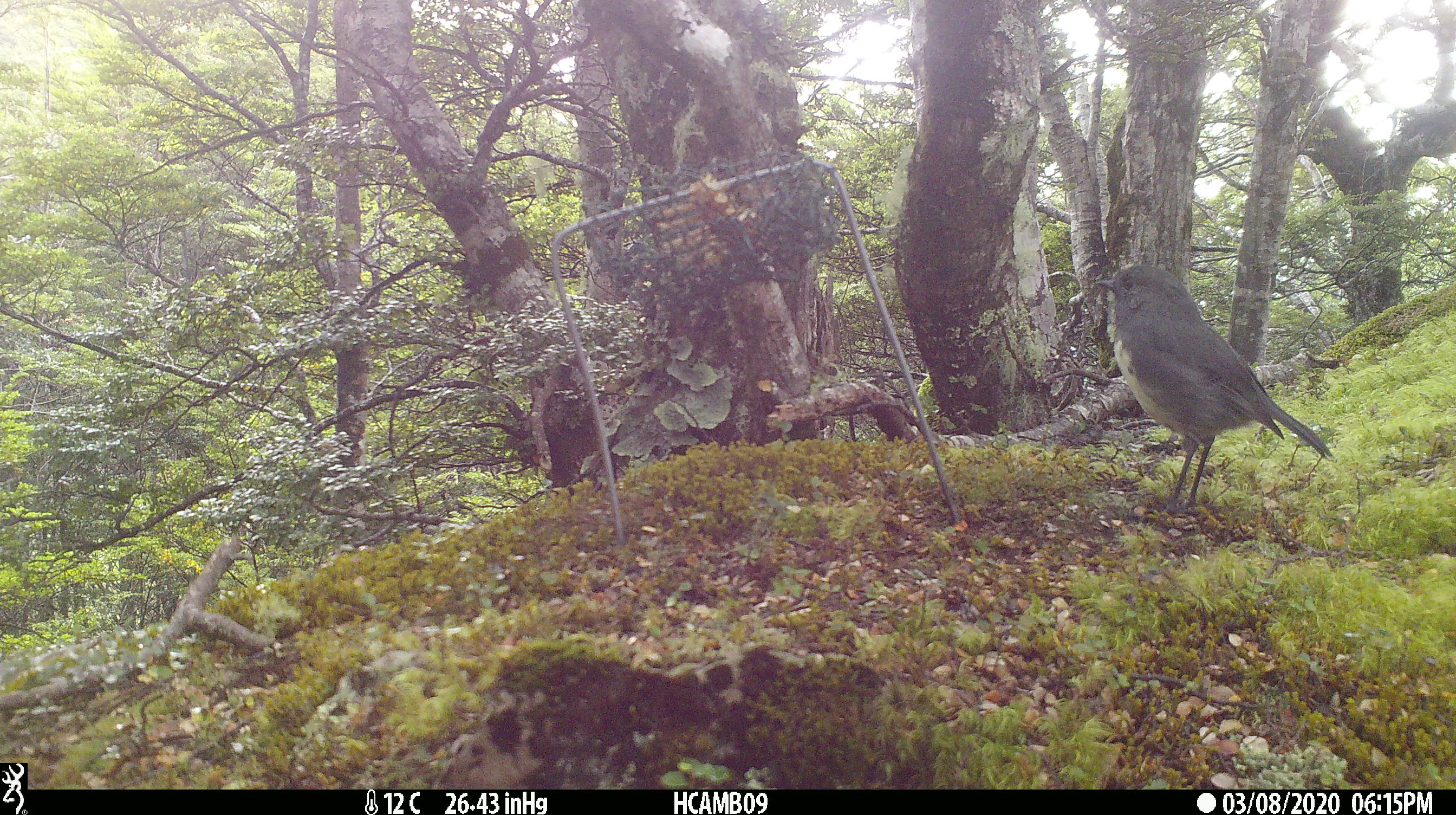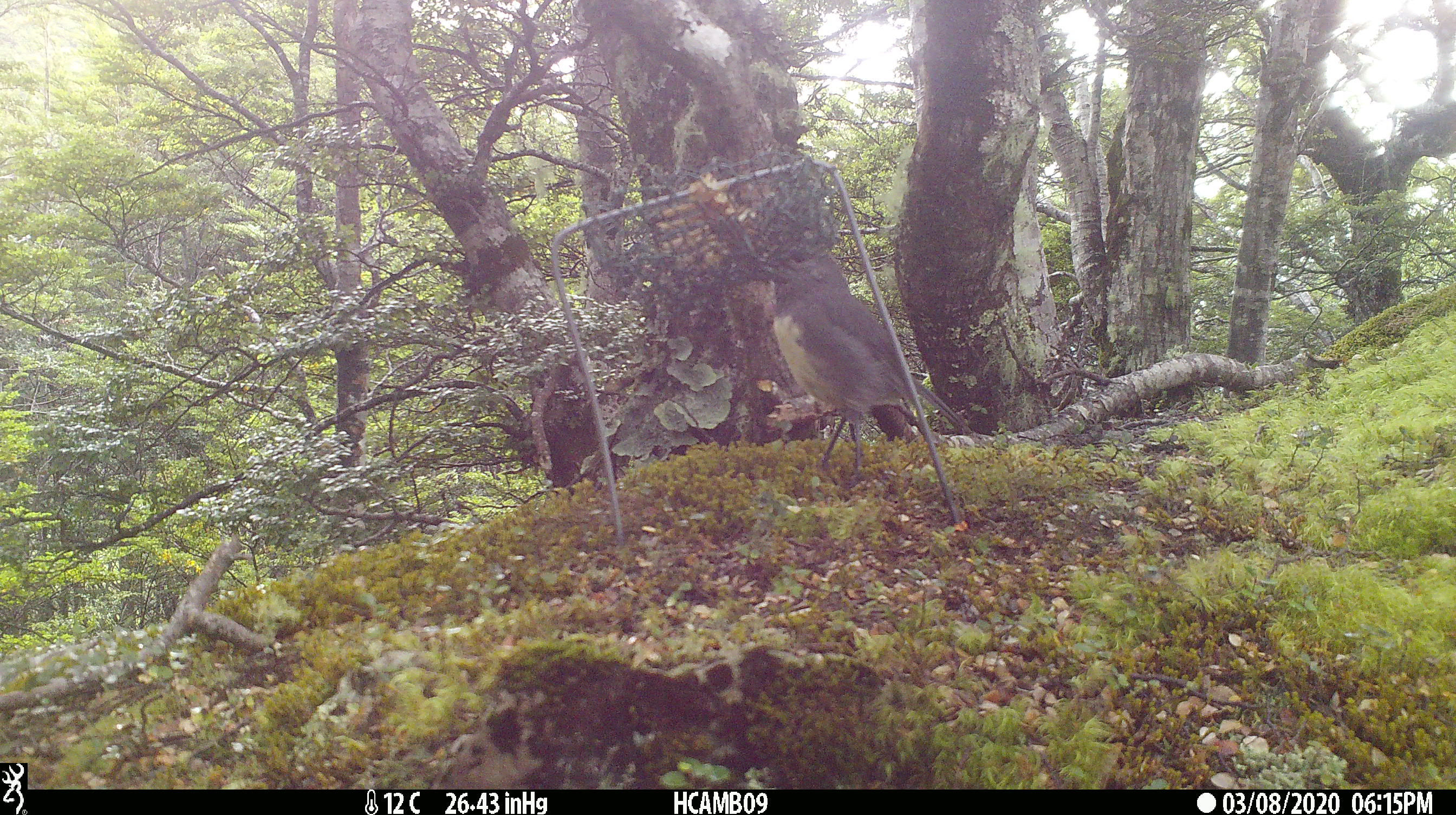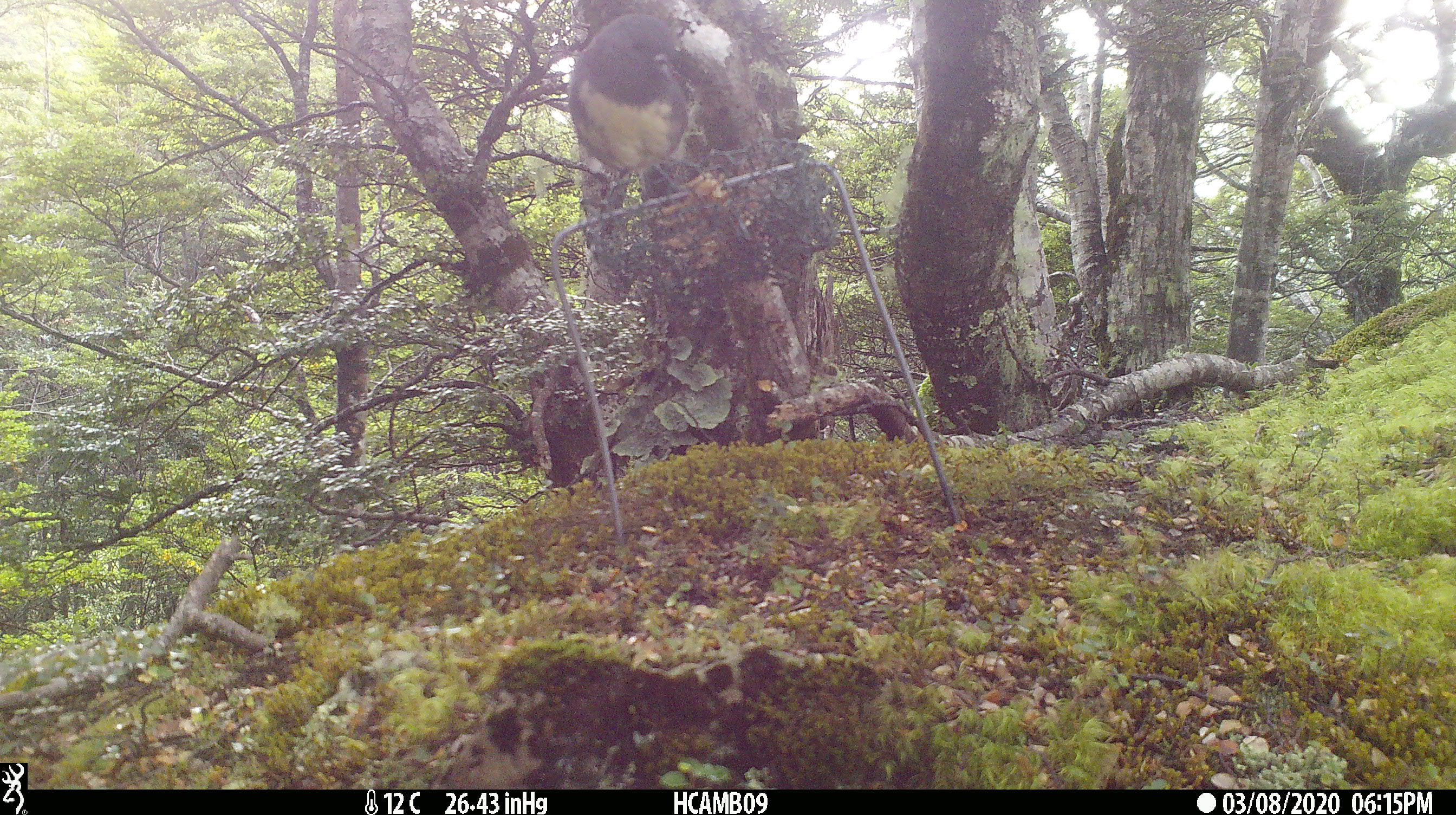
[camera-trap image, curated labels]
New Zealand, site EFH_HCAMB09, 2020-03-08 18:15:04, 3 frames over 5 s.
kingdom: Animalia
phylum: Chordata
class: Aves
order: Passeriformes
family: Petroicidae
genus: Petroica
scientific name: Petroica australis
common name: new zealand robin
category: robin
Robin (new zealand robin) (Petroica australis).